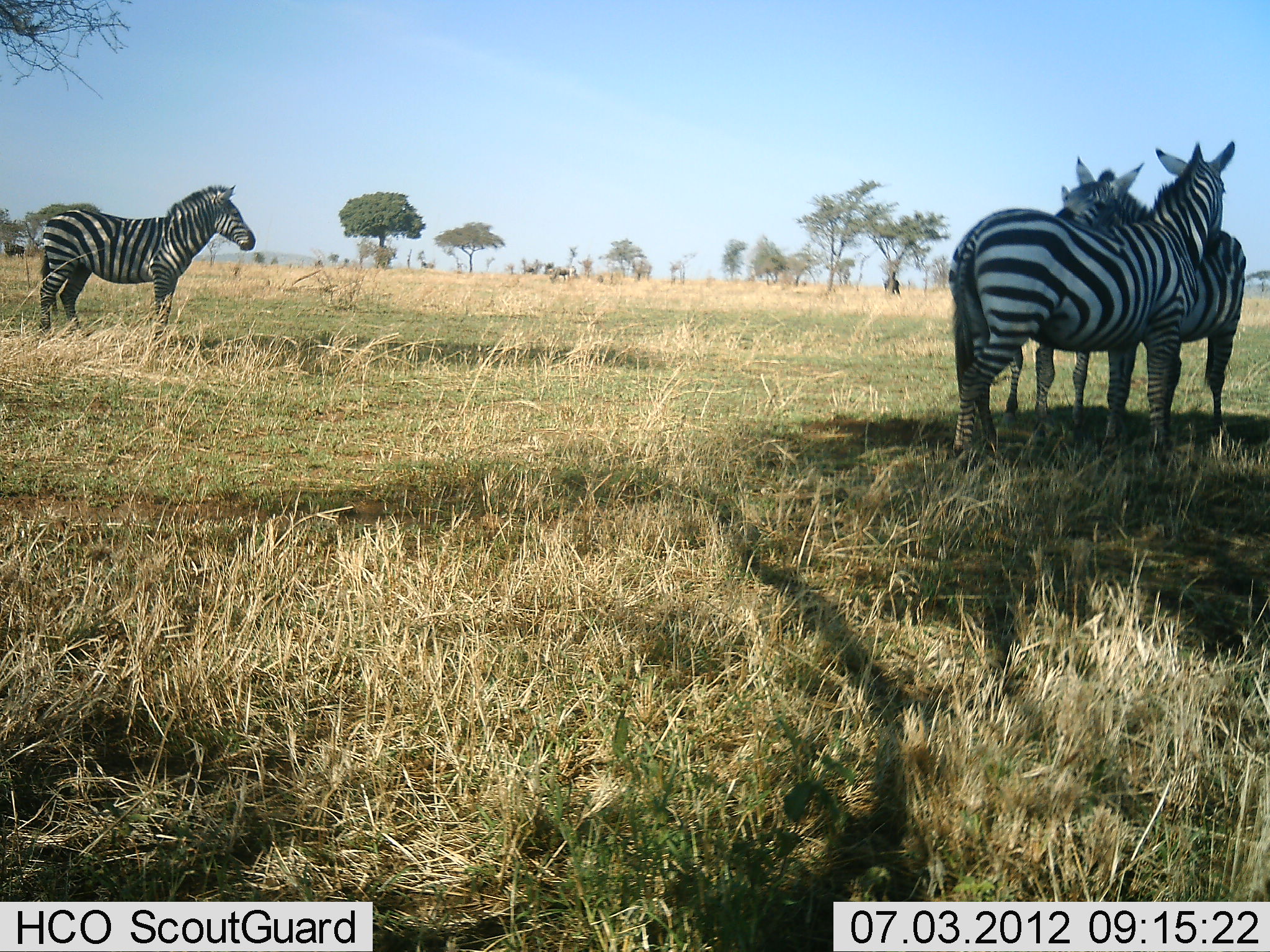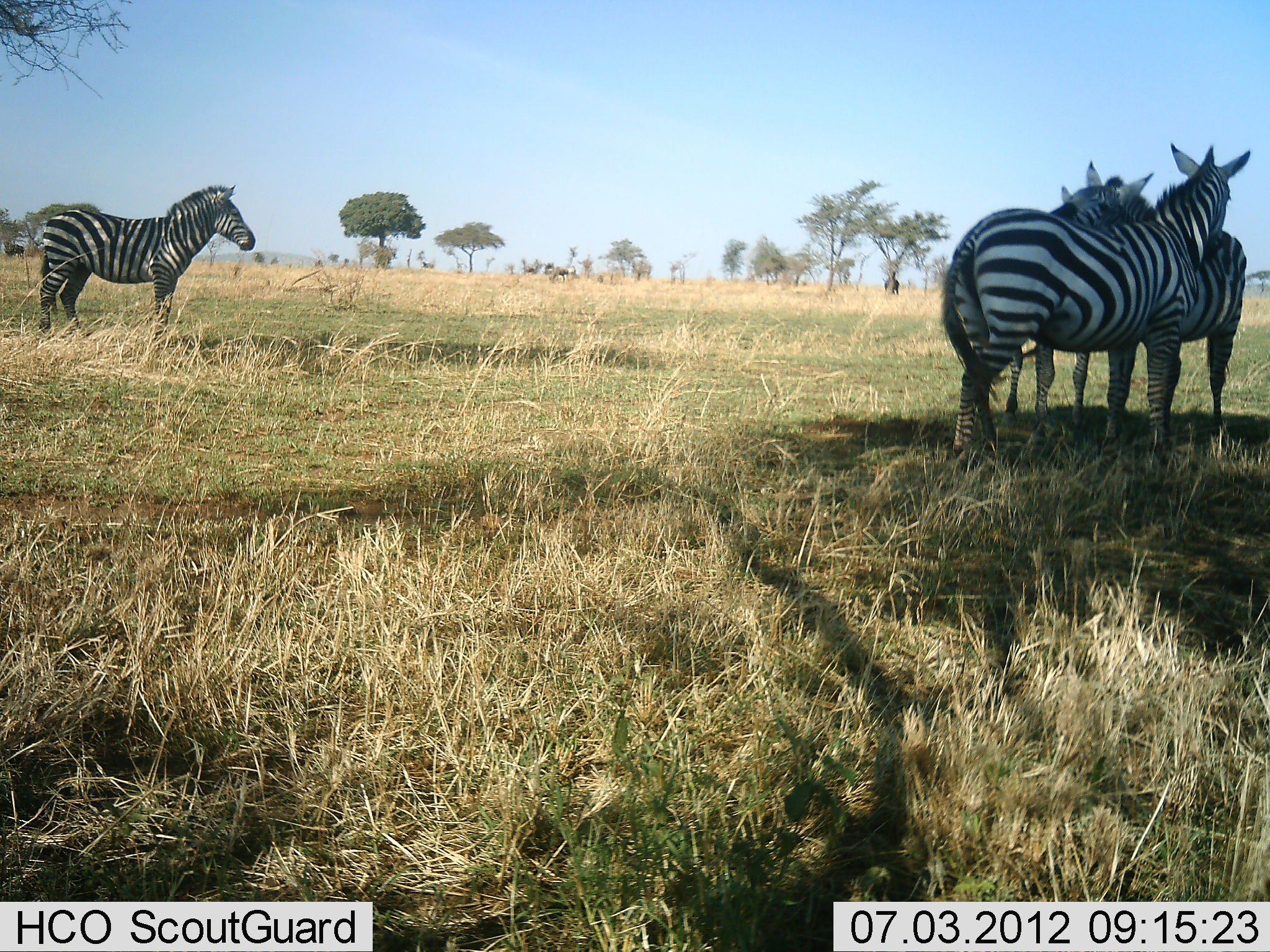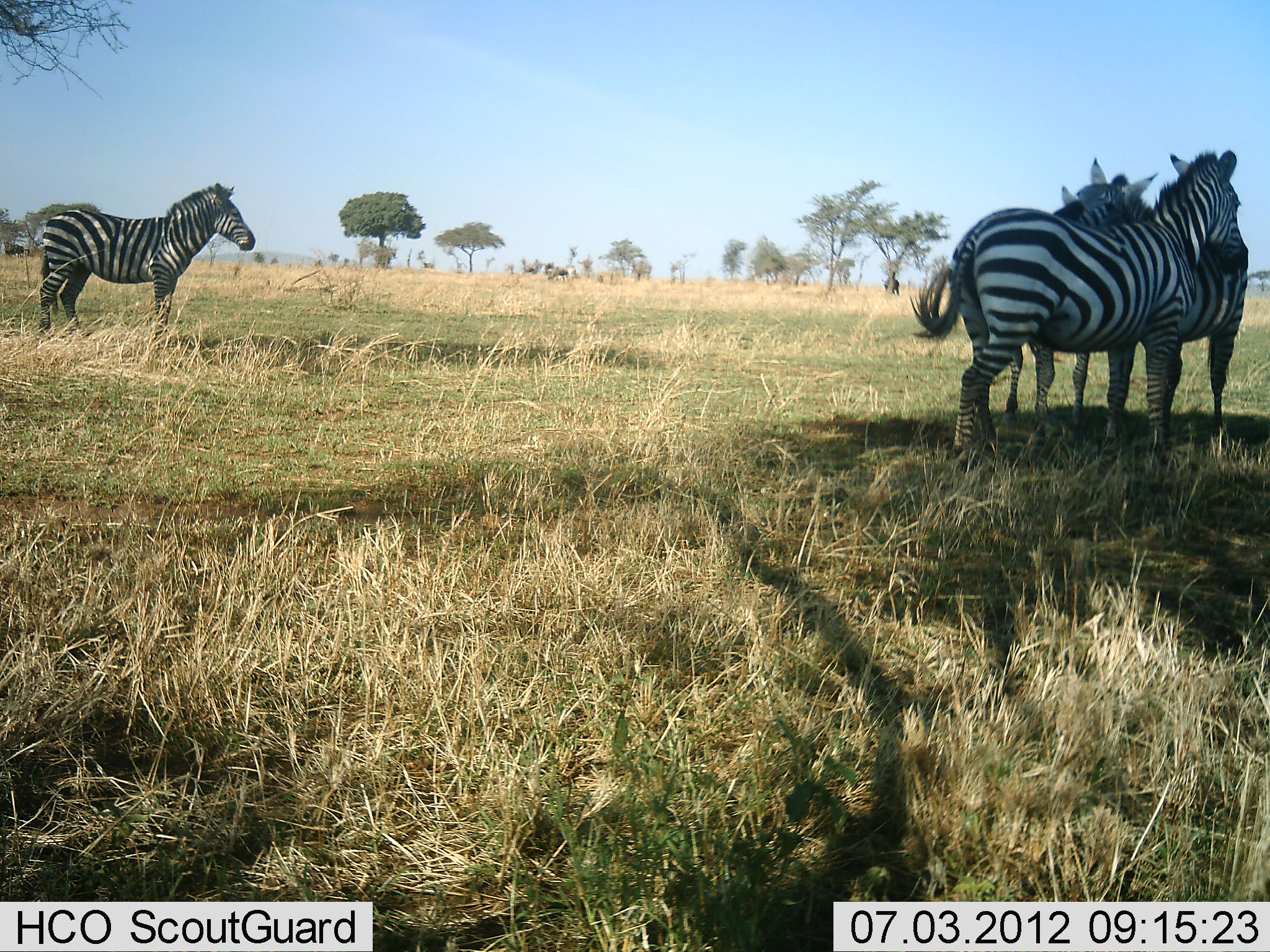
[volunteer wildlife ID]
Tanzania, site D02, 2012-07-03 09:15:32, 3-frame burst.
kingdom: Animalia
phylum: Chordata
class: Mammalia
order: Perissodactyla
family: Equidae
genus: Equus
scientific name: Equus quagga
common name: plains zebra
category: zebra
Zebra (plains zebra) (Equus quagga), count 4. Behavior (volunteer vote fractions): standing 100%, resting 0%, moving 0%, interacting 42%. Young present (vote fraction): 0%. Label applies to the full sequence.